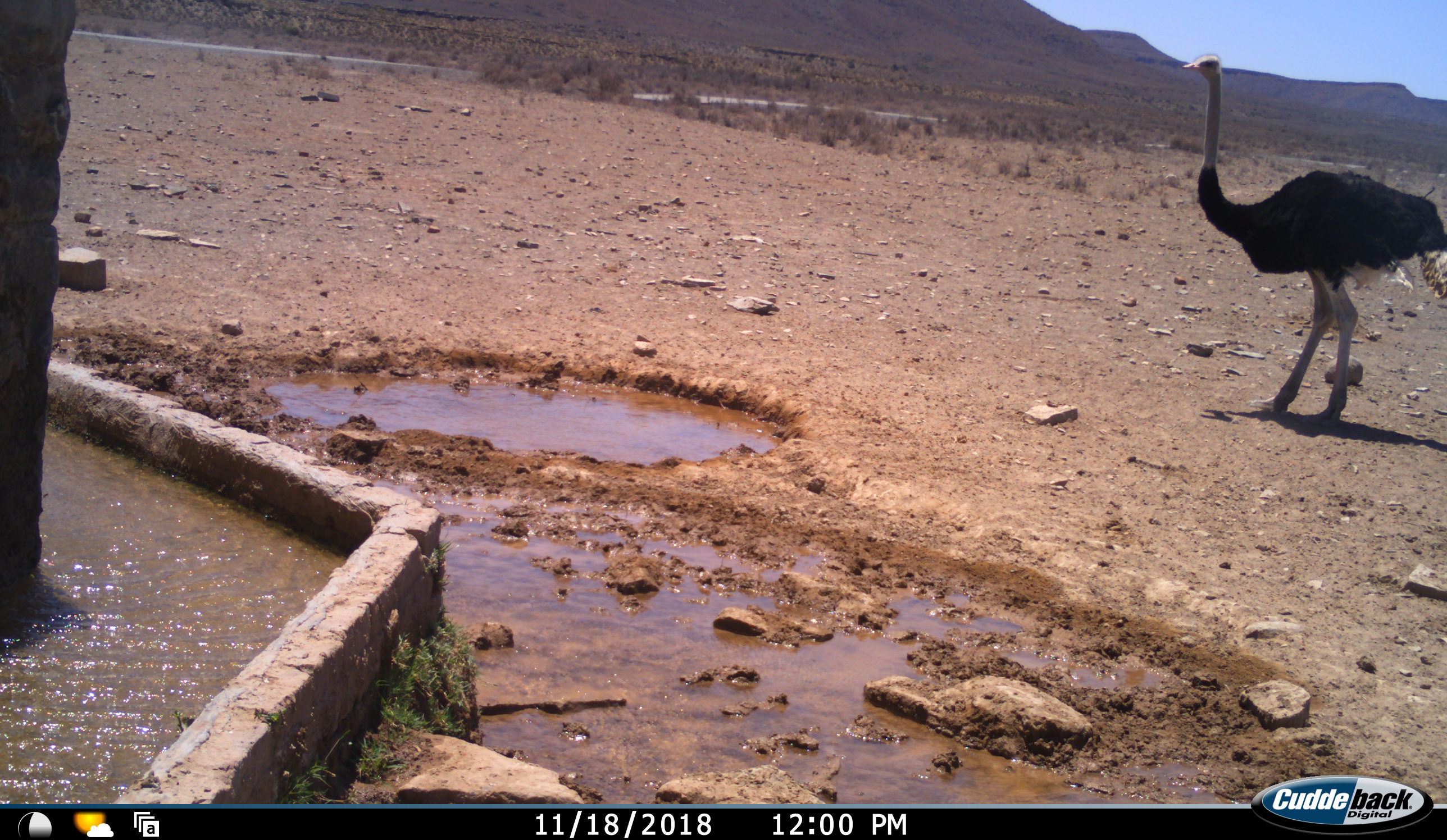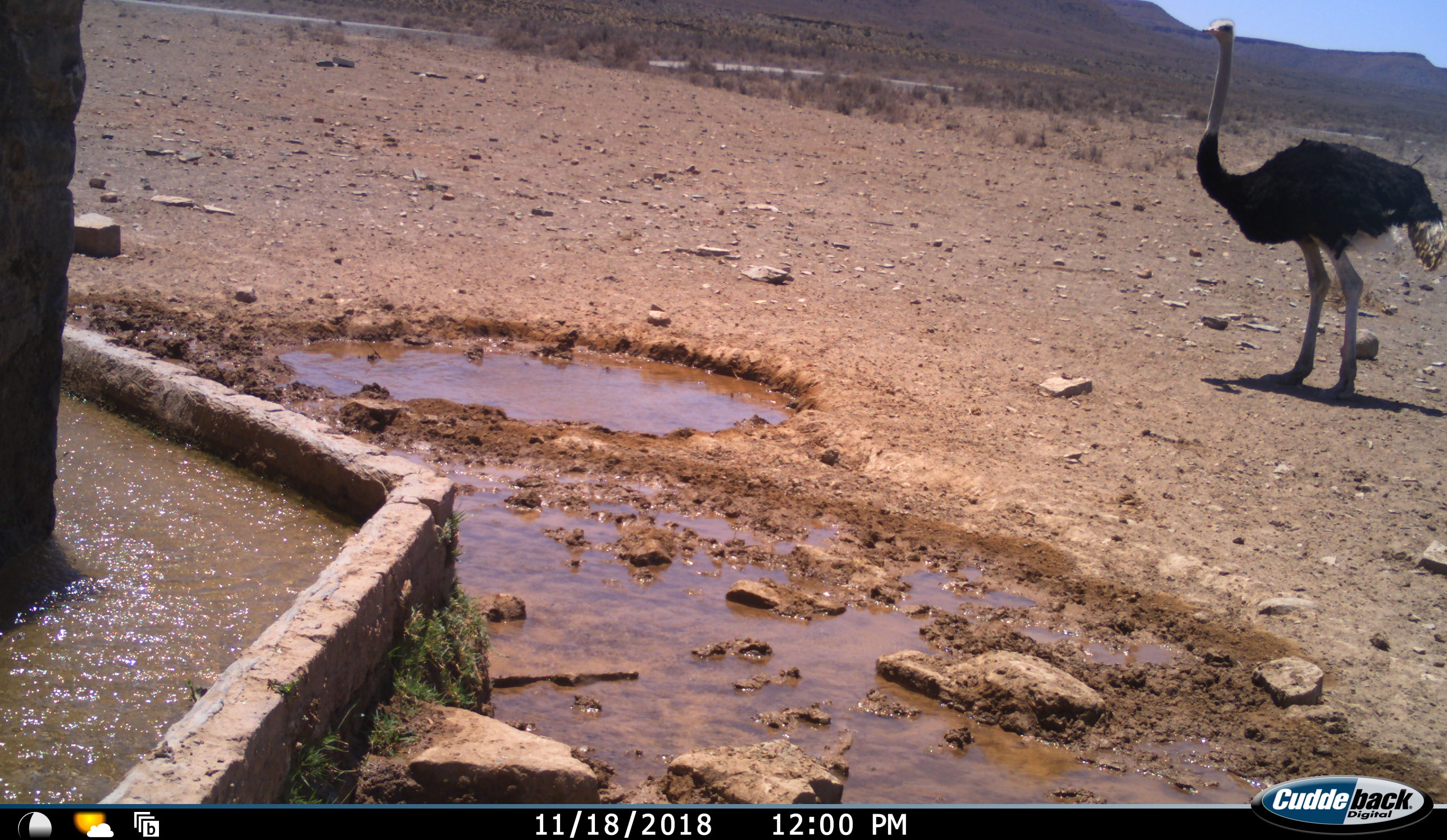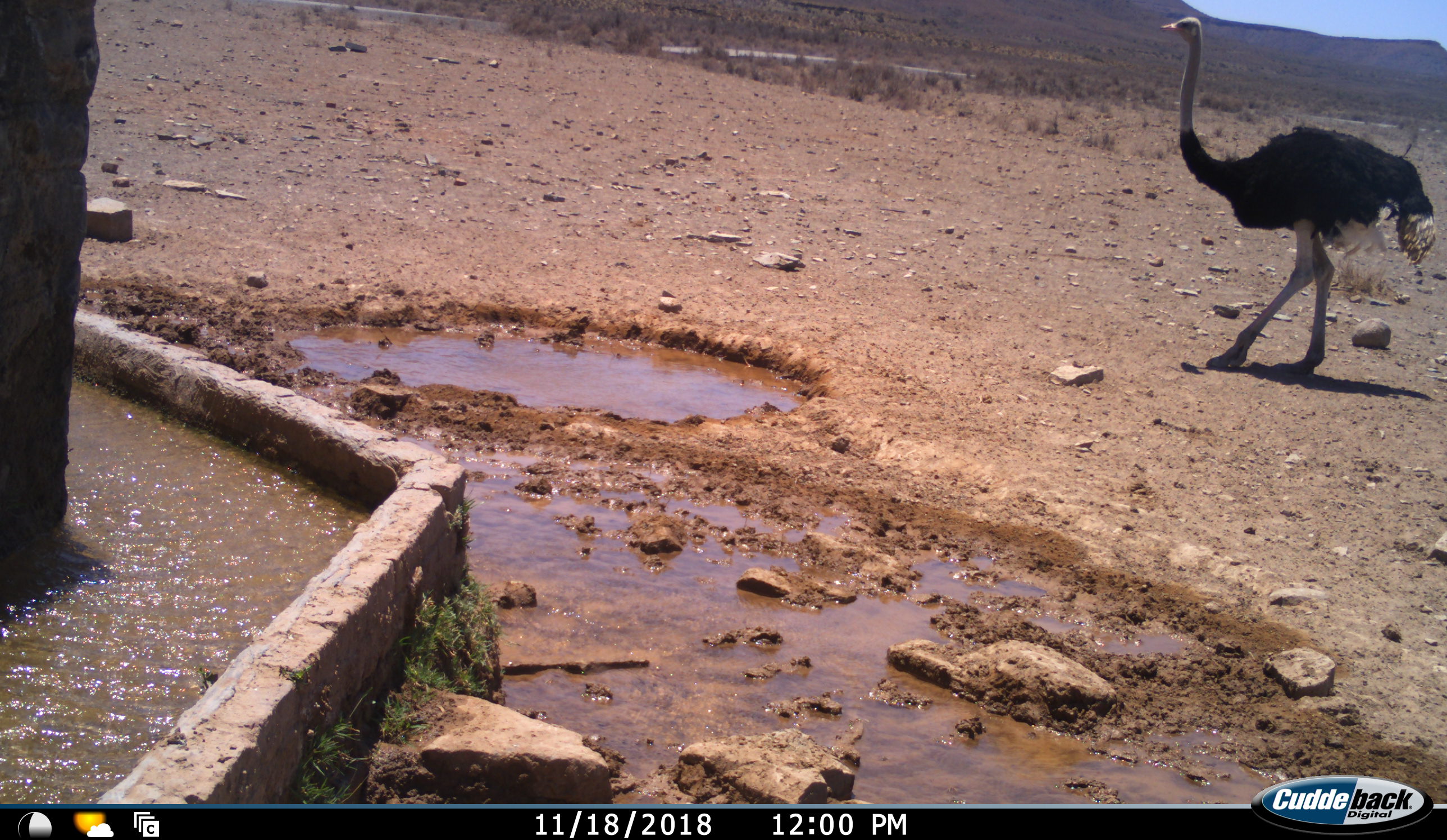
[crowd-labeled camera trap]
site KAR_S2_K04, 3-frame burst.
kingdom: Animalia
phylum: Chordata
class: Aves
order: Struthioniformes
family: Struthionidae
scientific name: Struthionidae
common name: ostrich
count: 1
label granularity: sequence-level